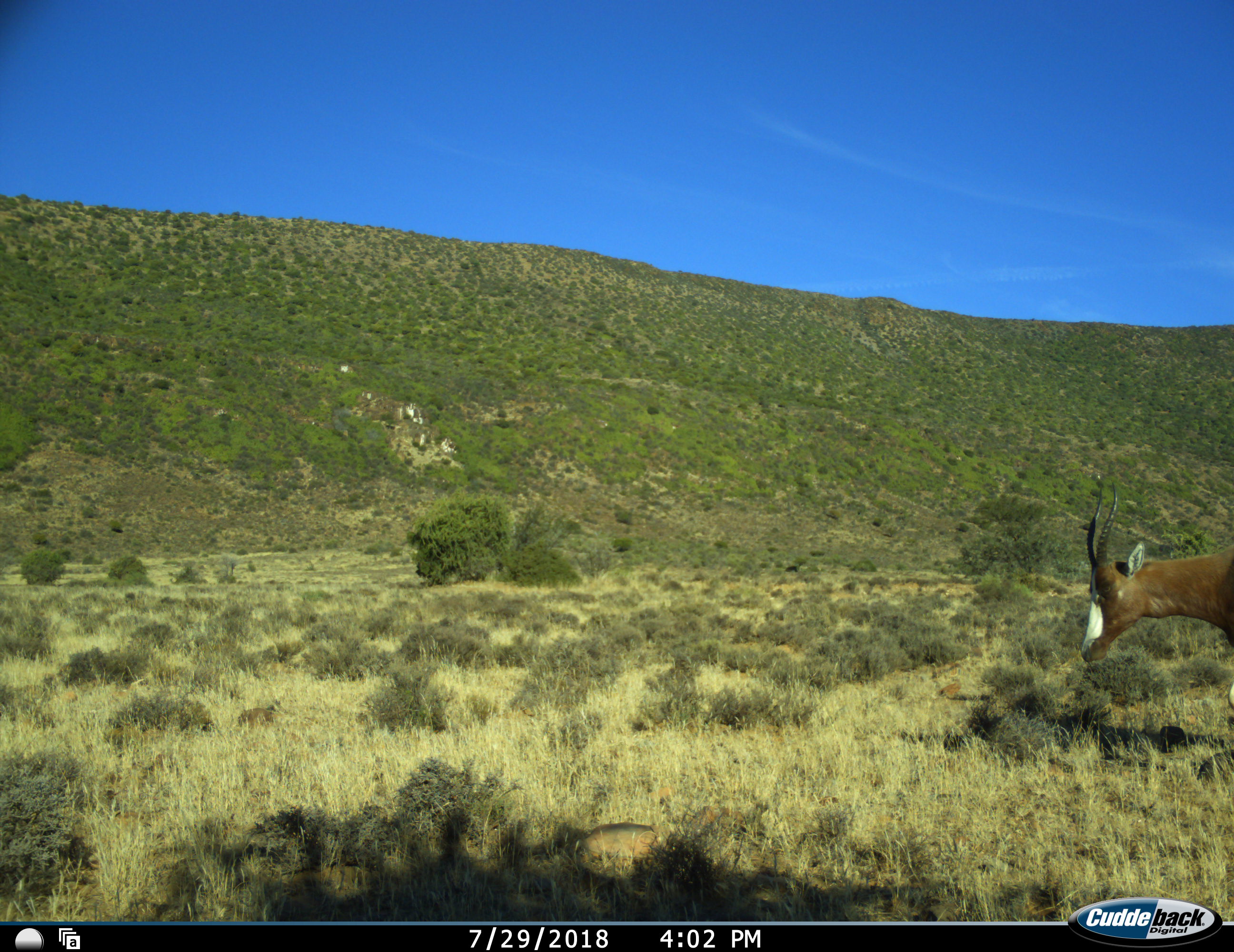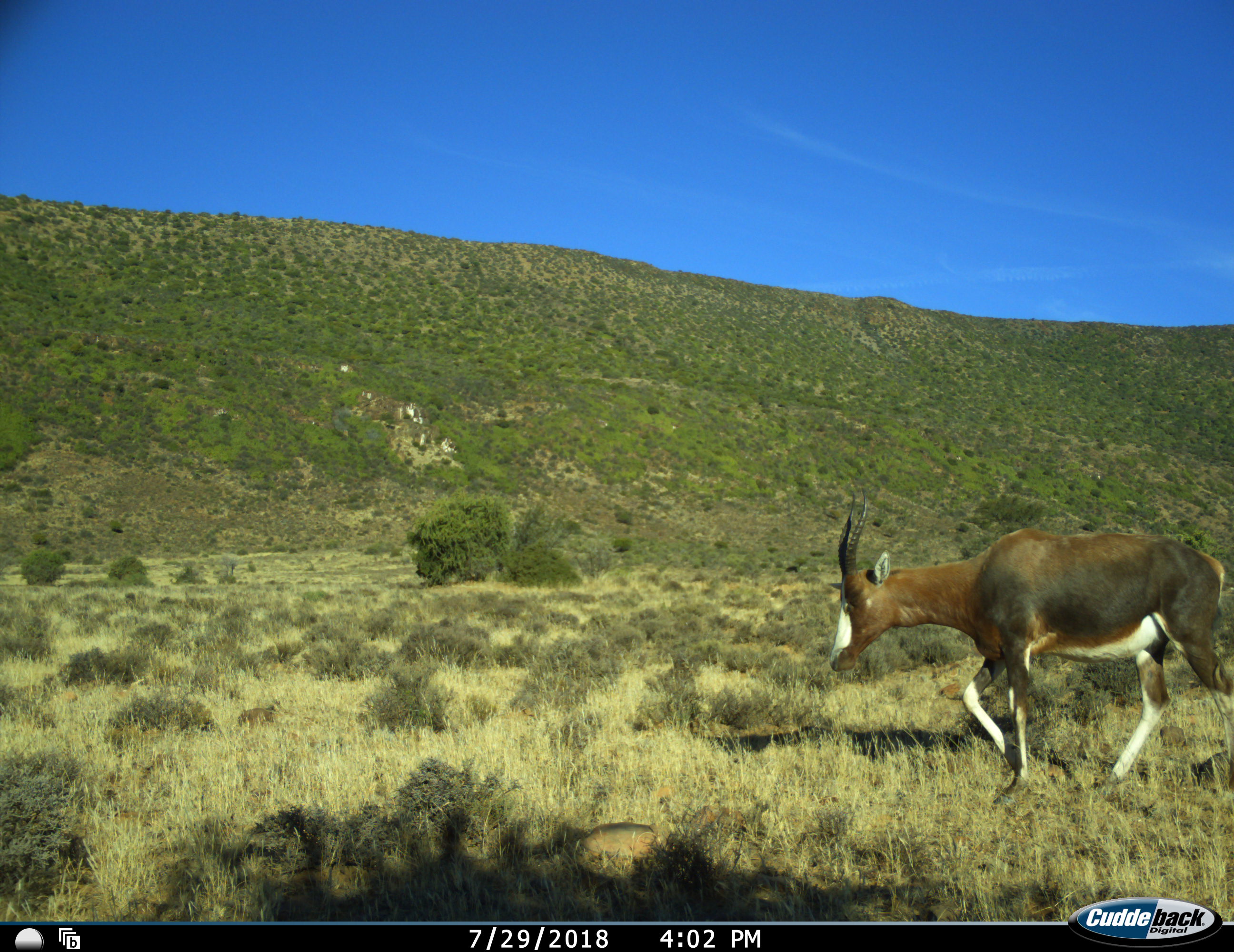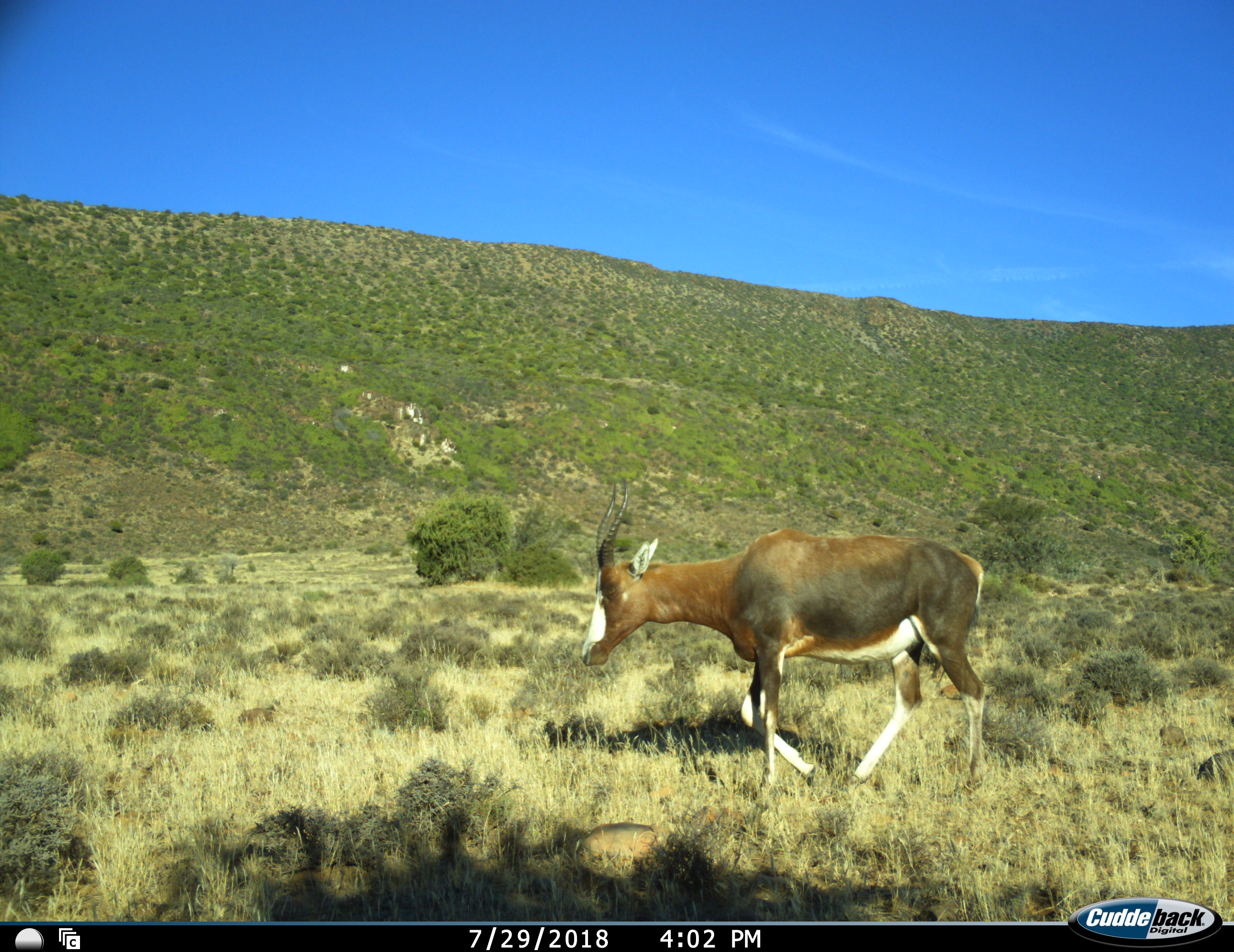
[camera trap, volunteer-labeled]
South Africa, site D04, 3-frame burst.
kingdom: Animalia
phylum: Chordata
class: Mammalia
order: Artiodactyla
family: Bovidae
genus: Damaliscus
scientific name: Damaliscus pygargus phillipsi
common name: blesbok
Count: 1.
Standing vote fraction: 22%.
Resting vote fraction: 0%.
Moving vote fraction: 78%.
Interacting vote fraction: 0%.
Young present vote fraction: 0%.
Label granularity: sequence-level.